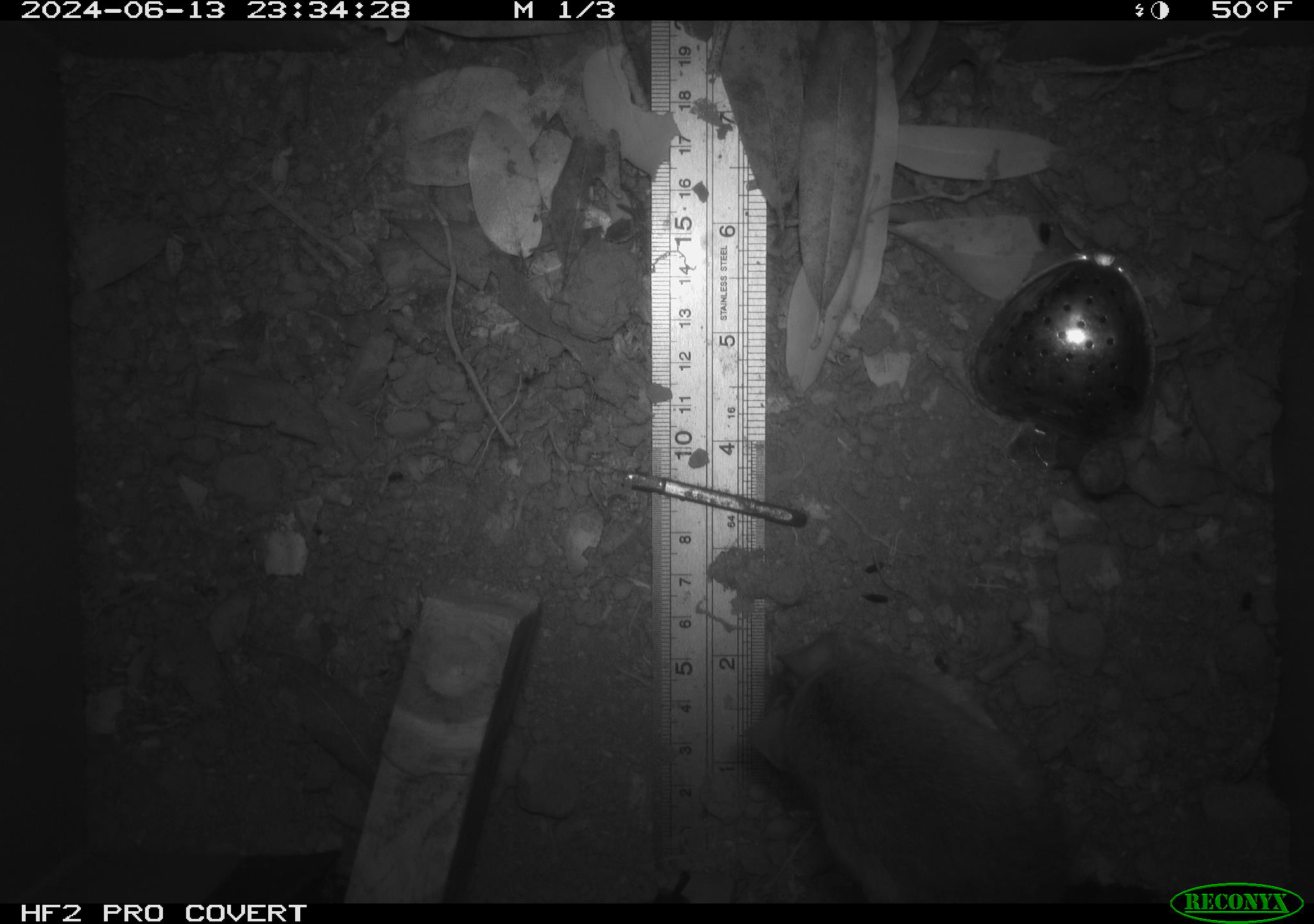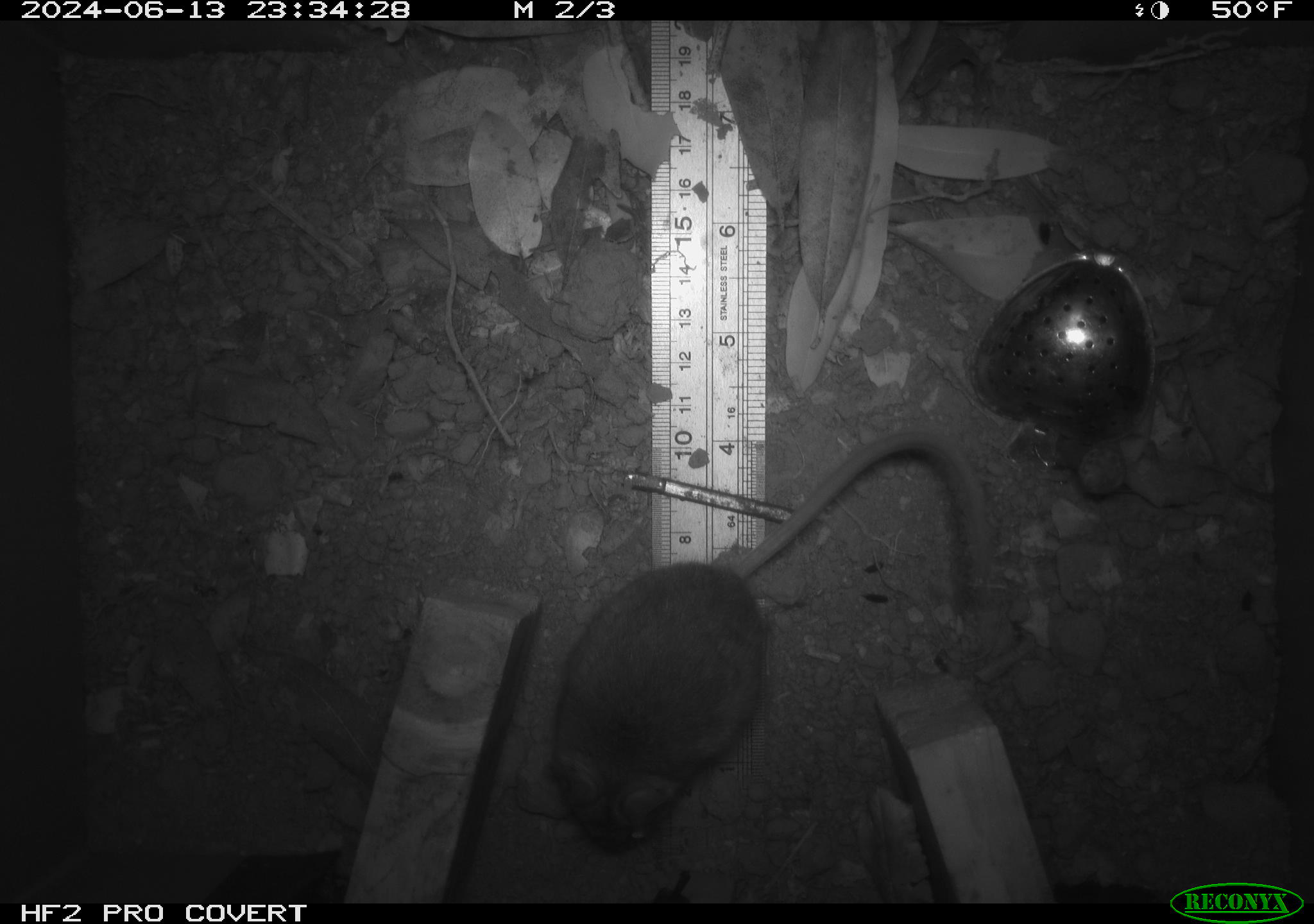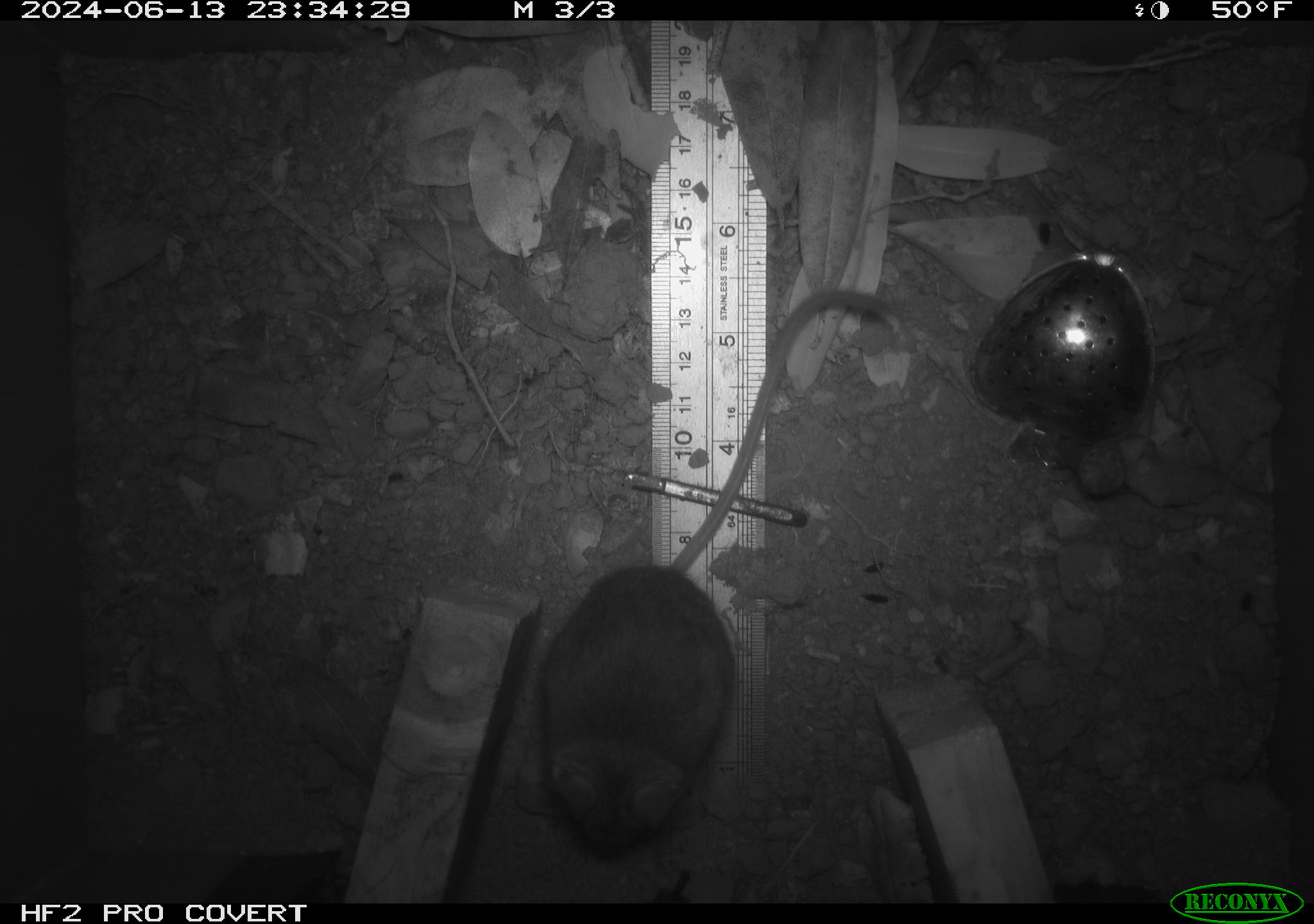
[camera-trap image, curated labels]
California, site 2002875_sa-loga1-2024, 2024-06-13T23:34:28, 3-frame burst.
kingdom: Animalia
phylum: Chordata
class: Mammalia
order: Rodentia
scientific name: Rodentia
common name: mouse species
Mouse species (Rodentia).